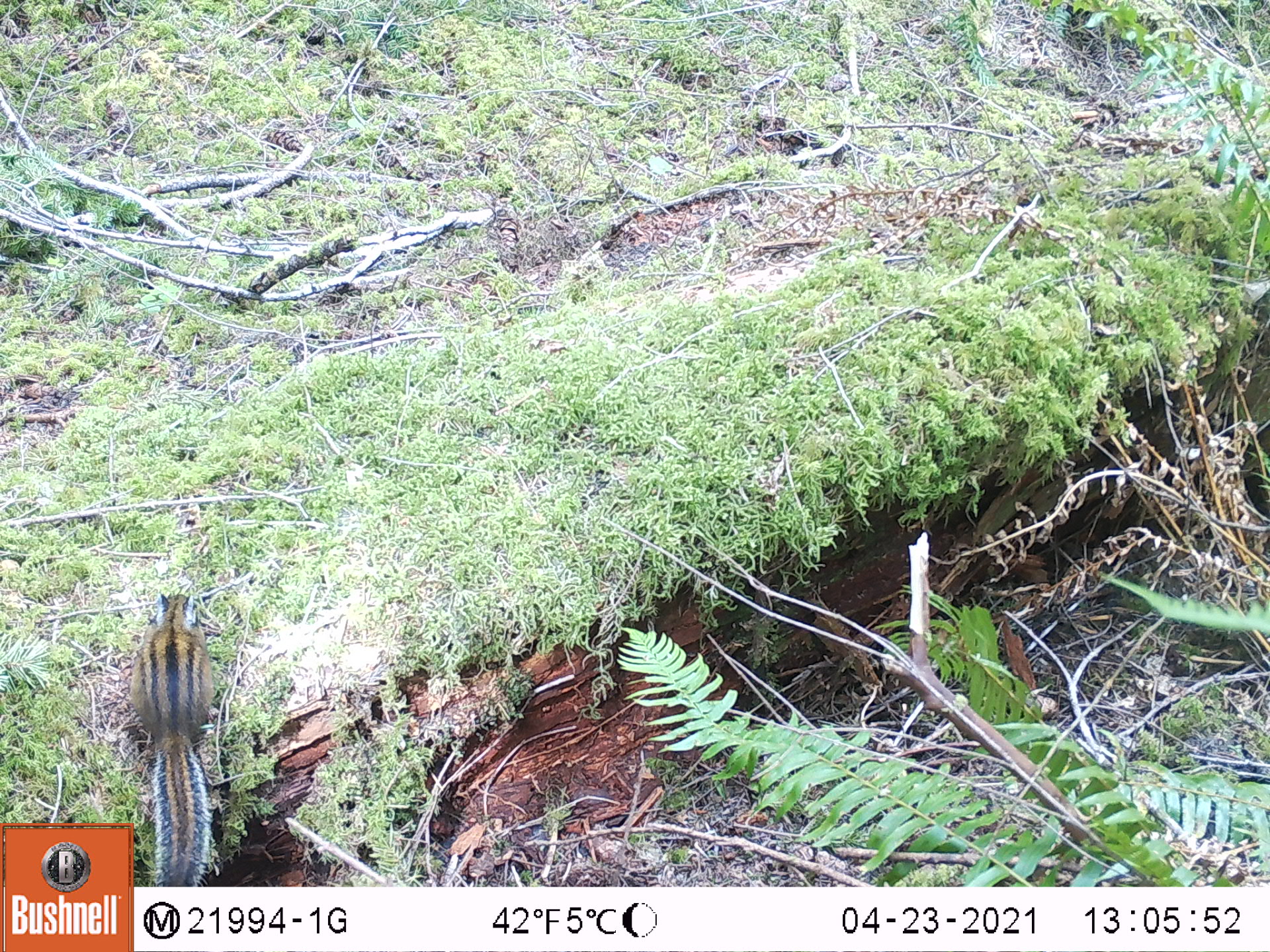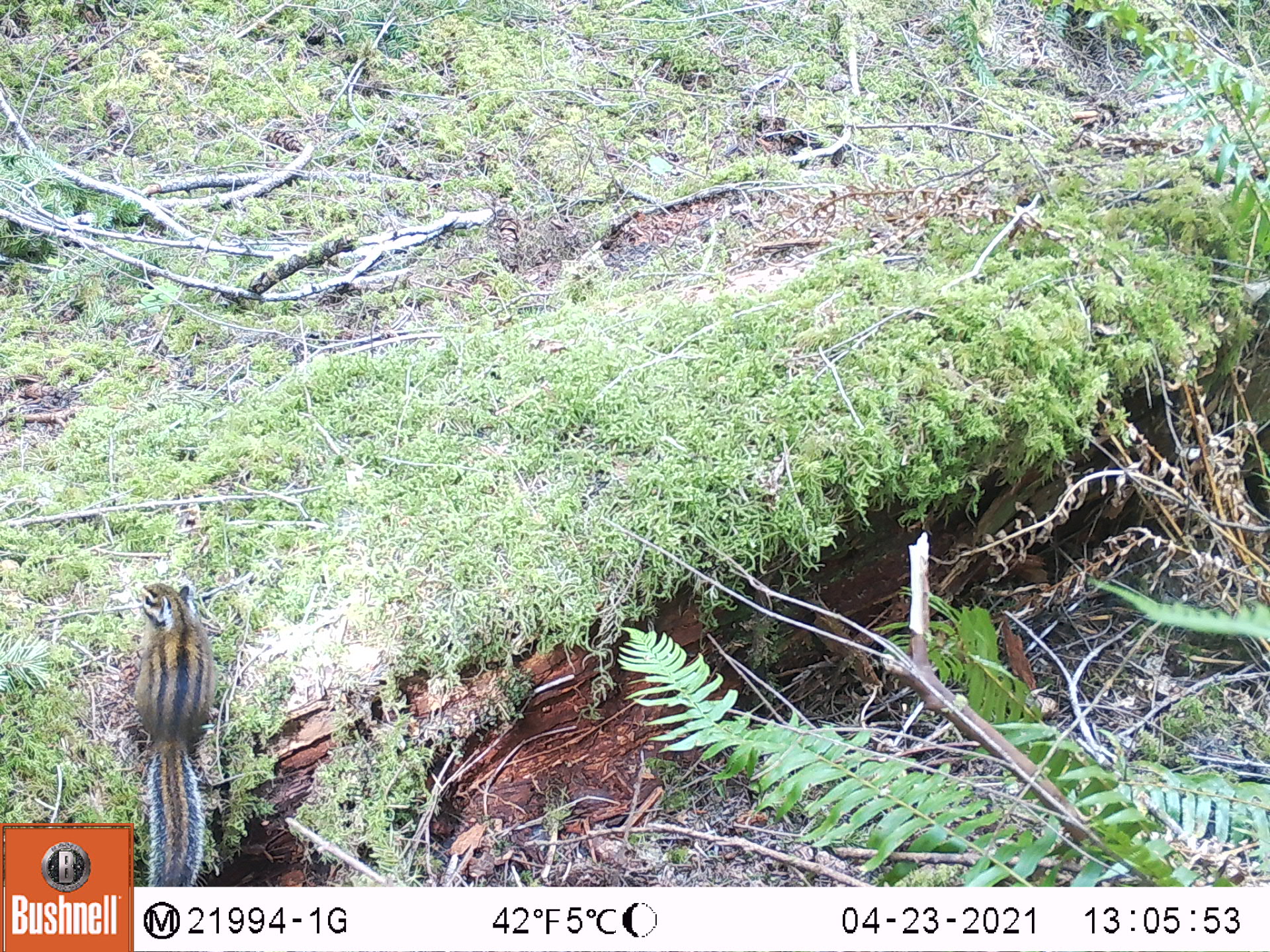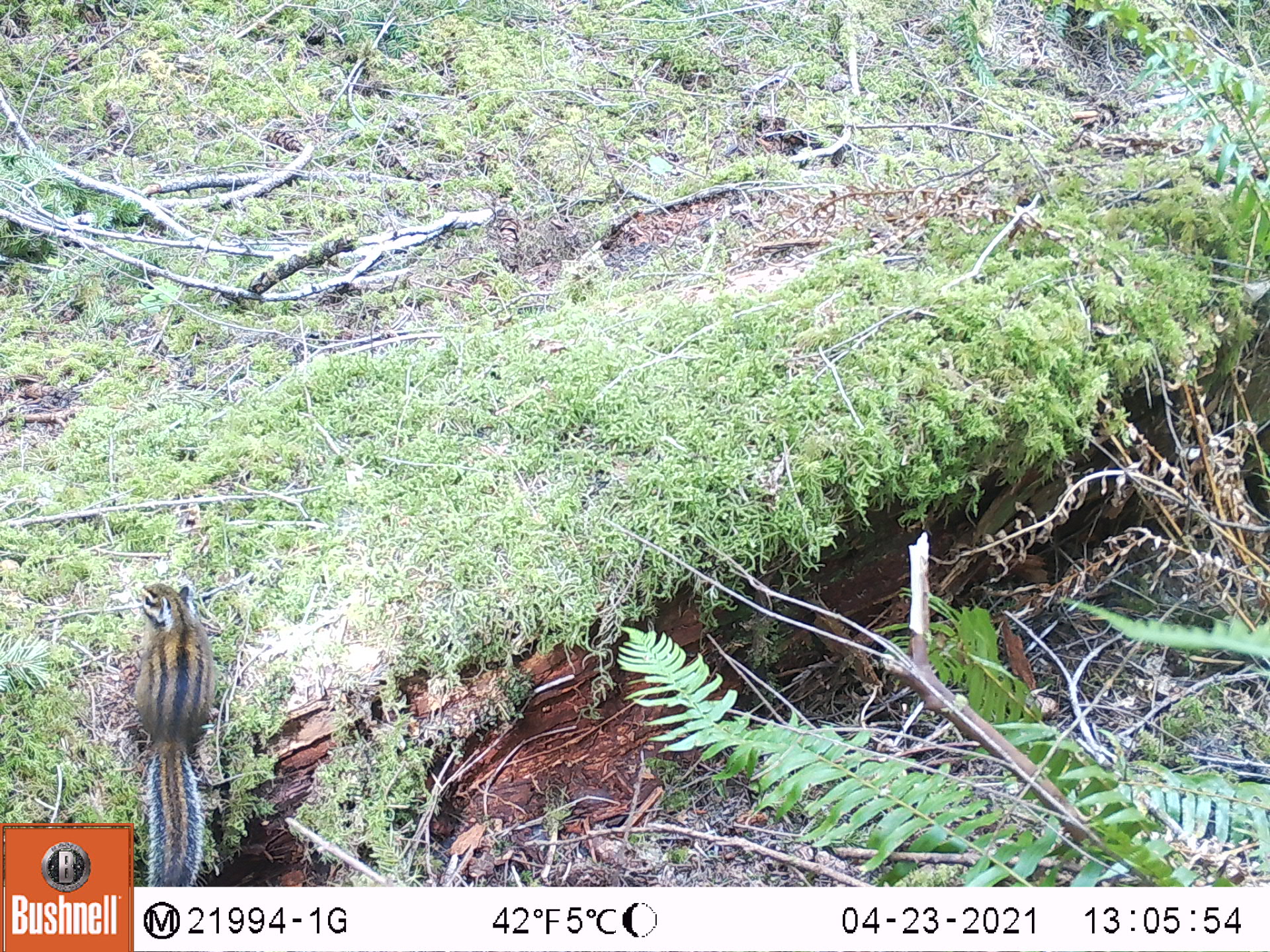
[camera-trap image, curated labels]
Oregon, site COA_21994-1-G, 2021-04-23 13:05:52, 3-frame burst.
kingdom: Animalia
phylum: Chordata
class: Mammalia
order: Rodentia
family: Sciuridae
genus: Neotamias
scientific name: Neotamias townsendii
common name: townsend's chipmunk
Townsend's chipmunk (Neotamias townsendii).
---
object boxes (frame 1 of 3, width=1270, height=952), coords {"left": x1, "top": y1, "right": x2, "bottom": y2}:
townsend's chipmunk: {"left": 139, "top": 591, "right": 216, "bottom": 882}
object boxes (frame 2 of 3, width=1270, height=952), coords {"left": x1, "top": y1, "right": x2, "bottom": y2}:
townsend's chipmunk: {"left": 140, "top": 582, "right": 211, "bottom": 882}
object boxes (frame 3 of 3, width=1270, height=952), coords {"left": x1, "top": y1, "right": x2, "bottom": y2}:
townsend's chipmunk: {"left": 136, "top": 581, "right": 220, "bottom": 882}